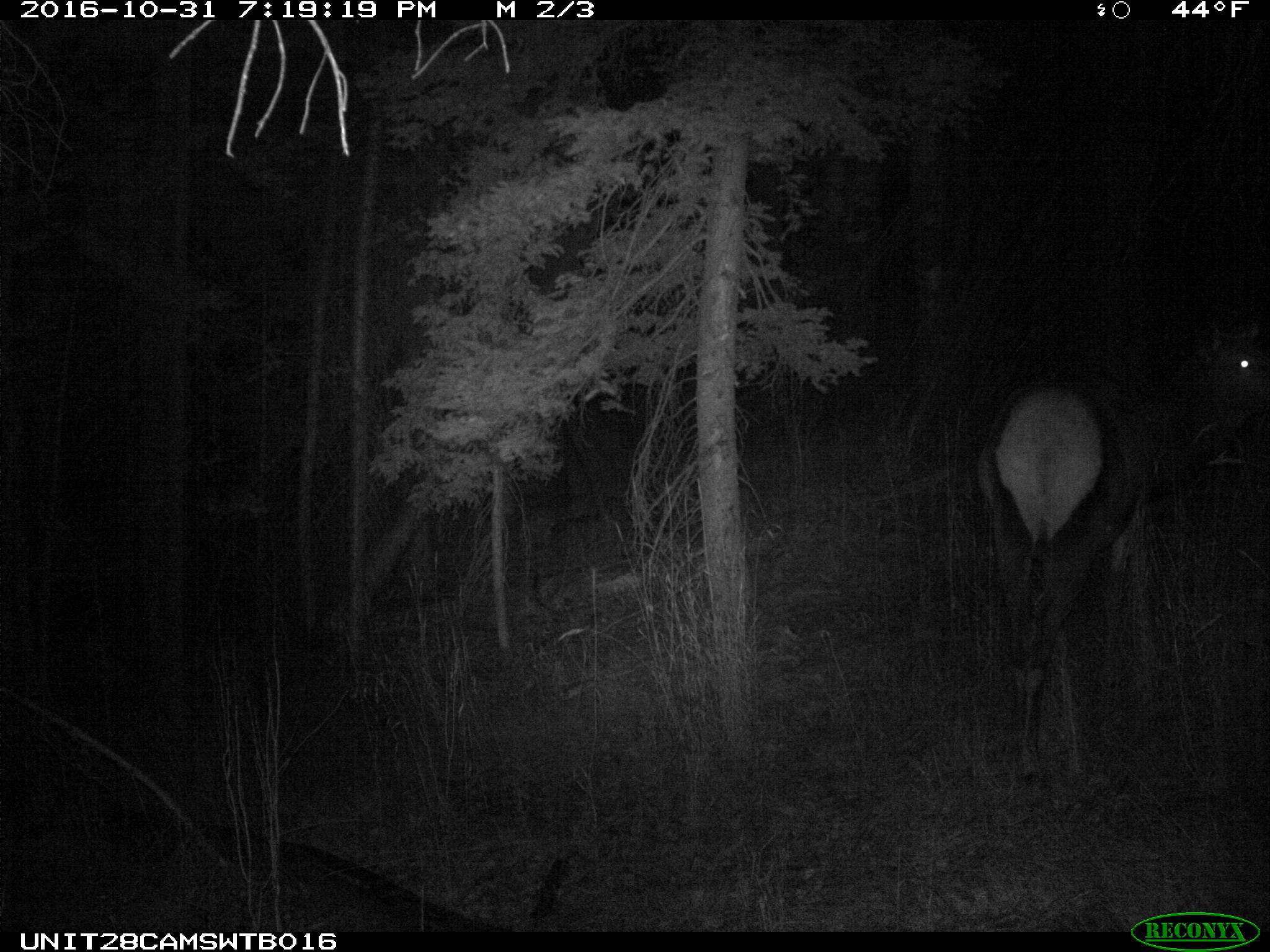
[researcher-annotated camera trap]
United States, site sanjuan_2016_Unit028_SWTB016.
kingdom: Animalia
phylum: Chordata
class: Mammalia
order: Artiodactyla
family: Cervidae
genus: Cervus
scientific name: Cervus elaphus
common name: red deer